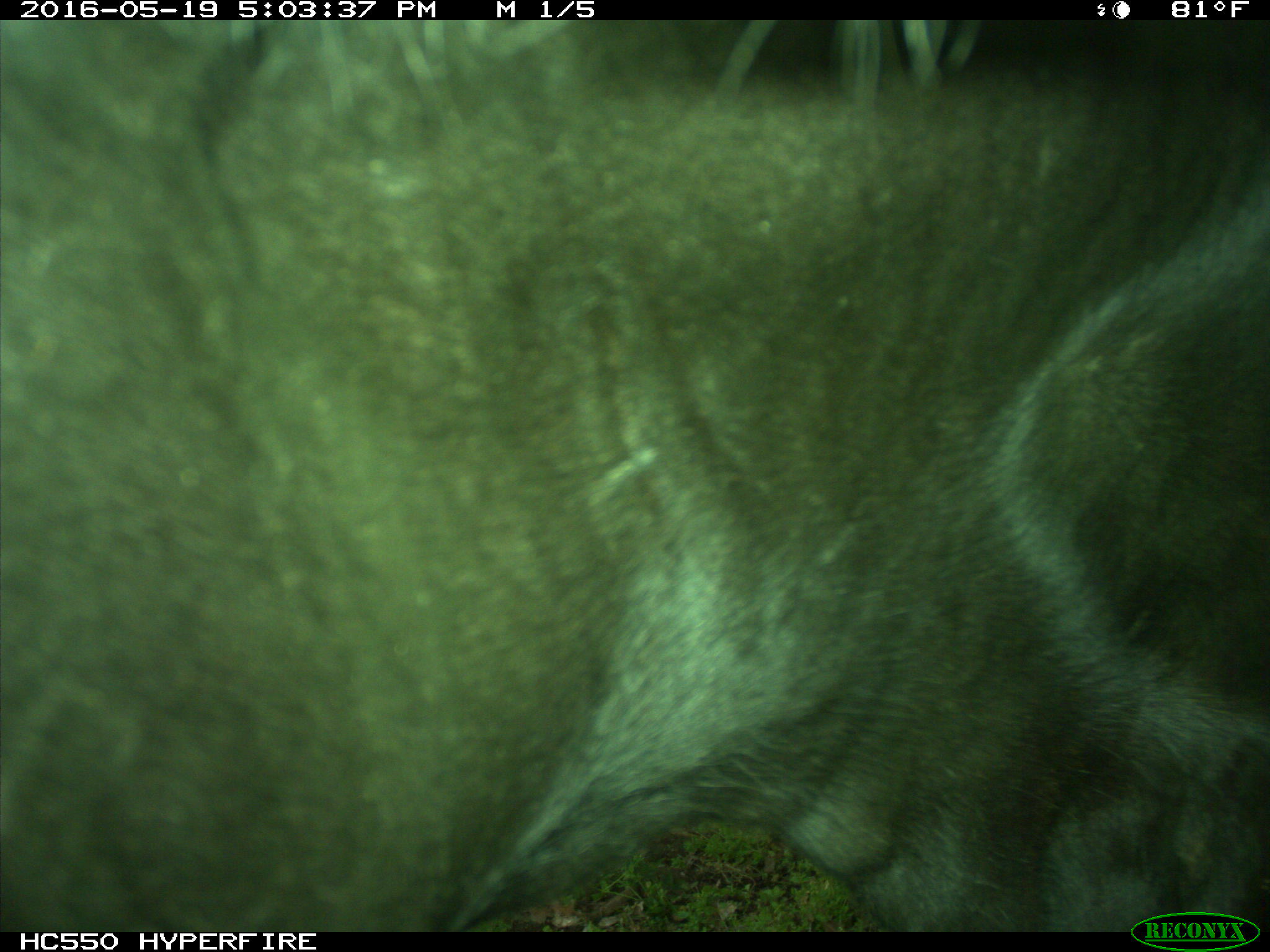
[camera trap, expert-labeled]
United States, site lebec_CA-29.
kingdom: Animalia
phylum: Chordata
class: Mammalia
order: Artiodactyla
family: Bovidae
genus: Bos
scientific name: Bos taurus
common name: domestic cow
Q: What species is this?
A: Bos taurus (domestic cow).